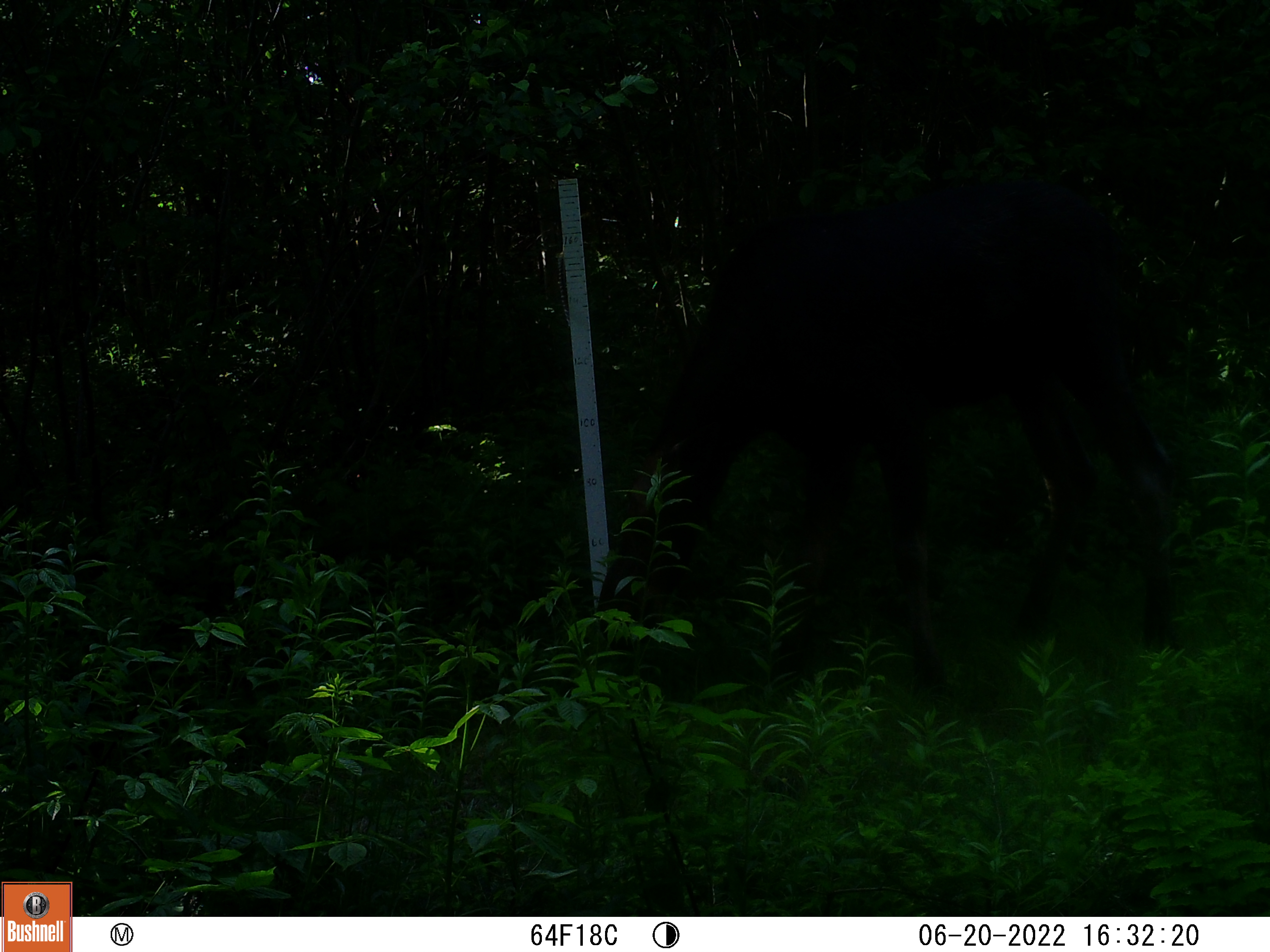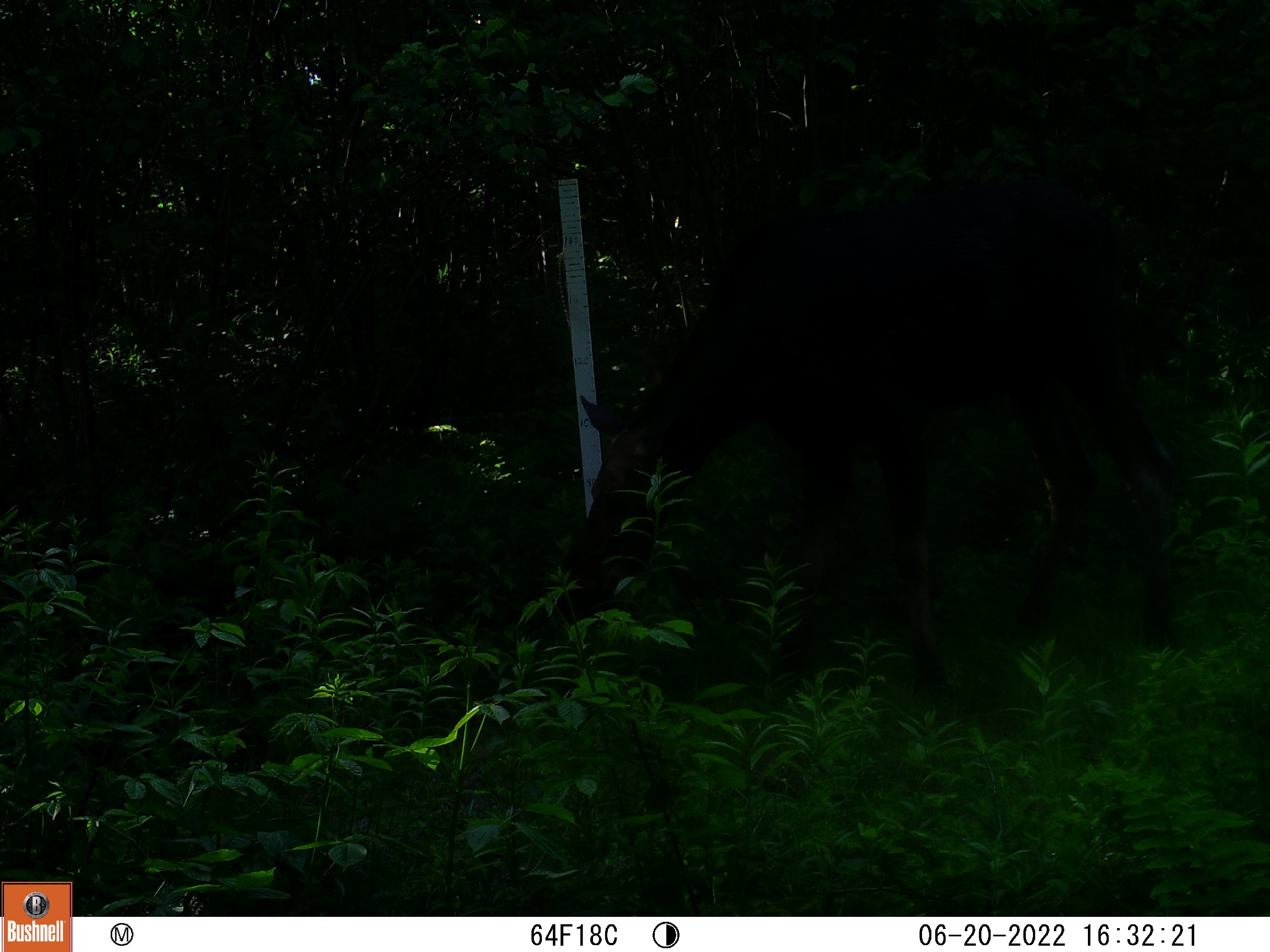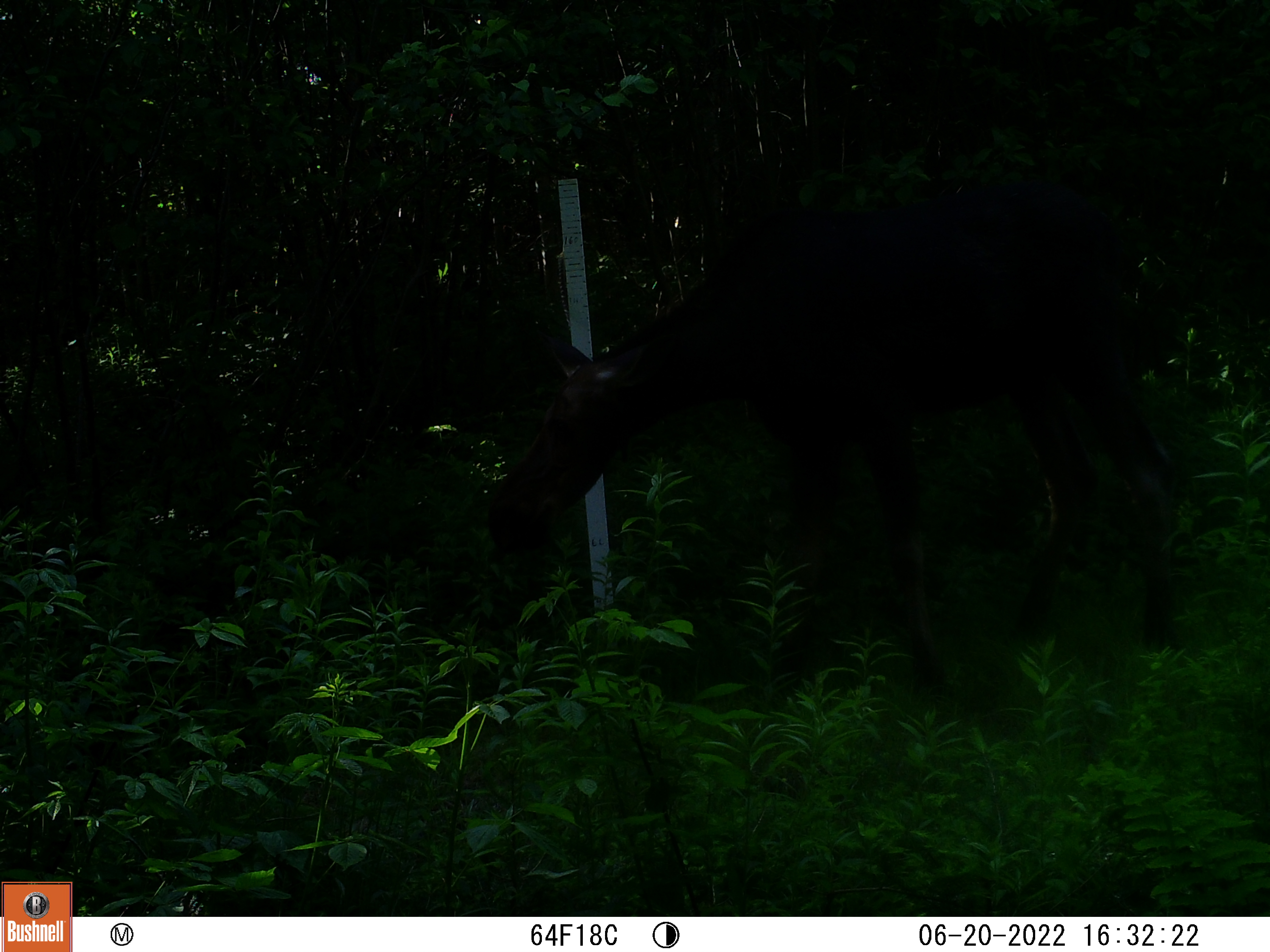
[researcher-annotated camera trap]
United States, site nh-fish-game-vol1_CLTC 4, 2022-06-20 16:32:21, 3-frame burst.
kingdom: Animalia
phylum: Chordata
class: Mammalia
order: Artiodactyla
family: Cervidae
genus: Alces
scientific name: Alces alces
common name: moose